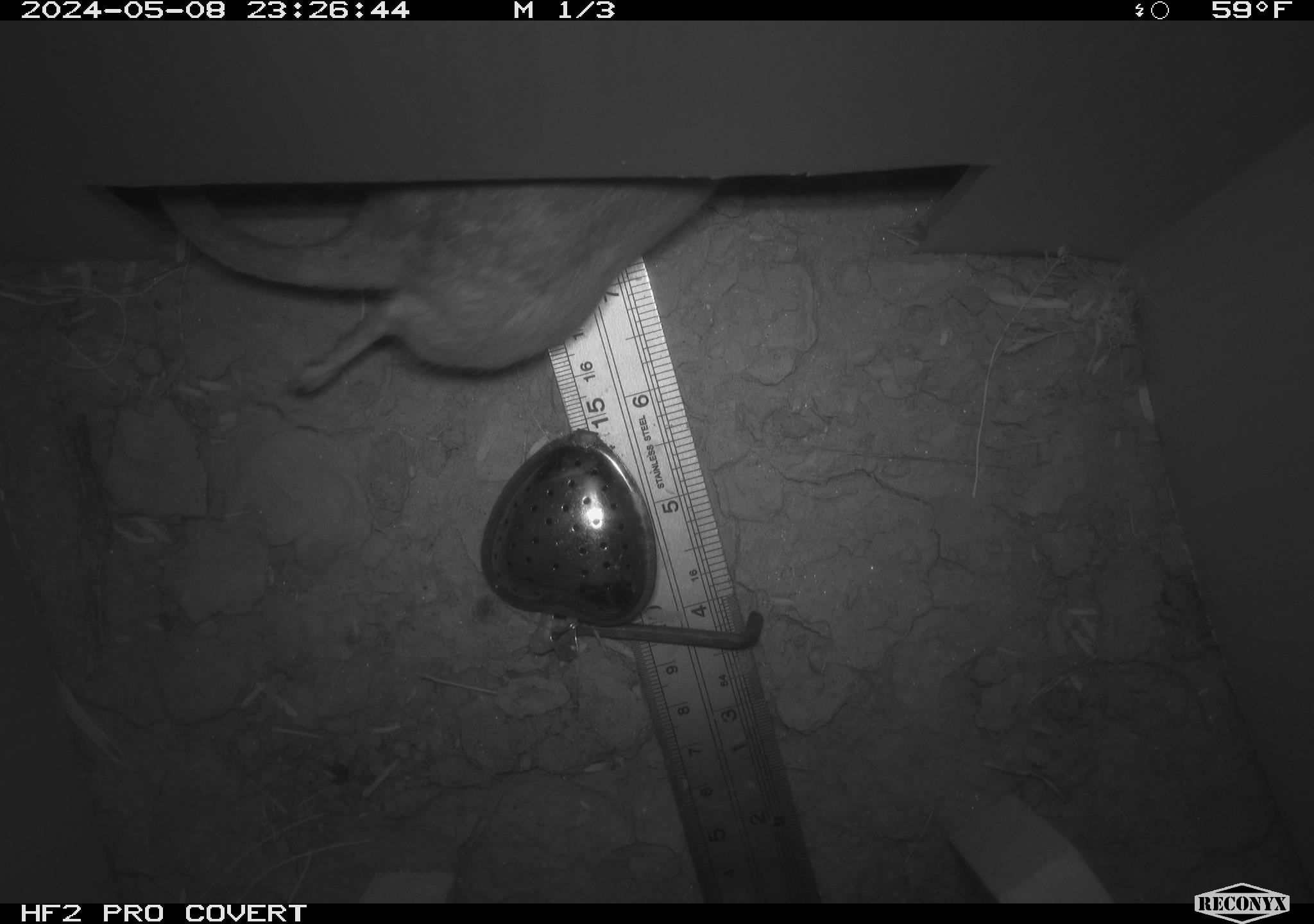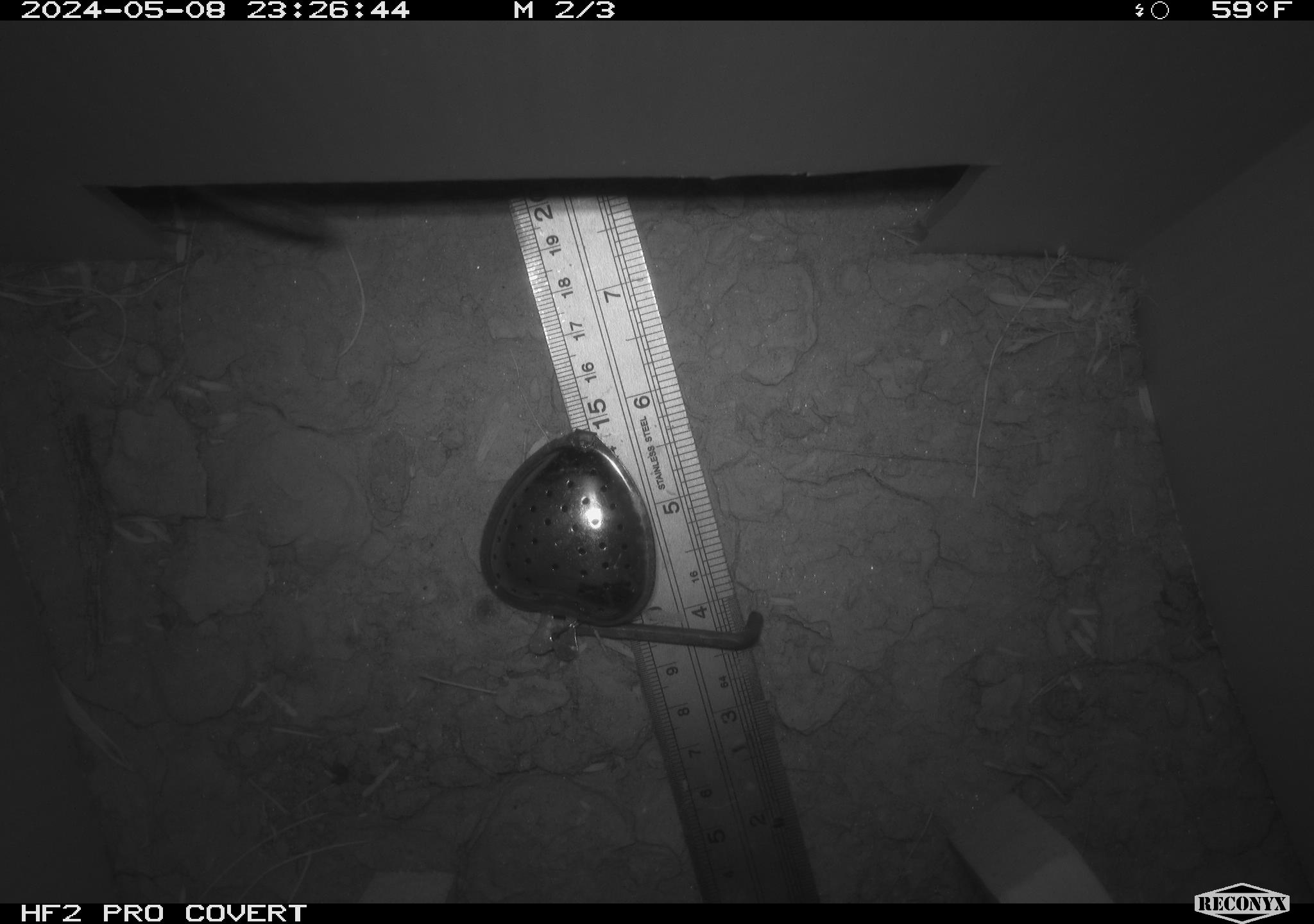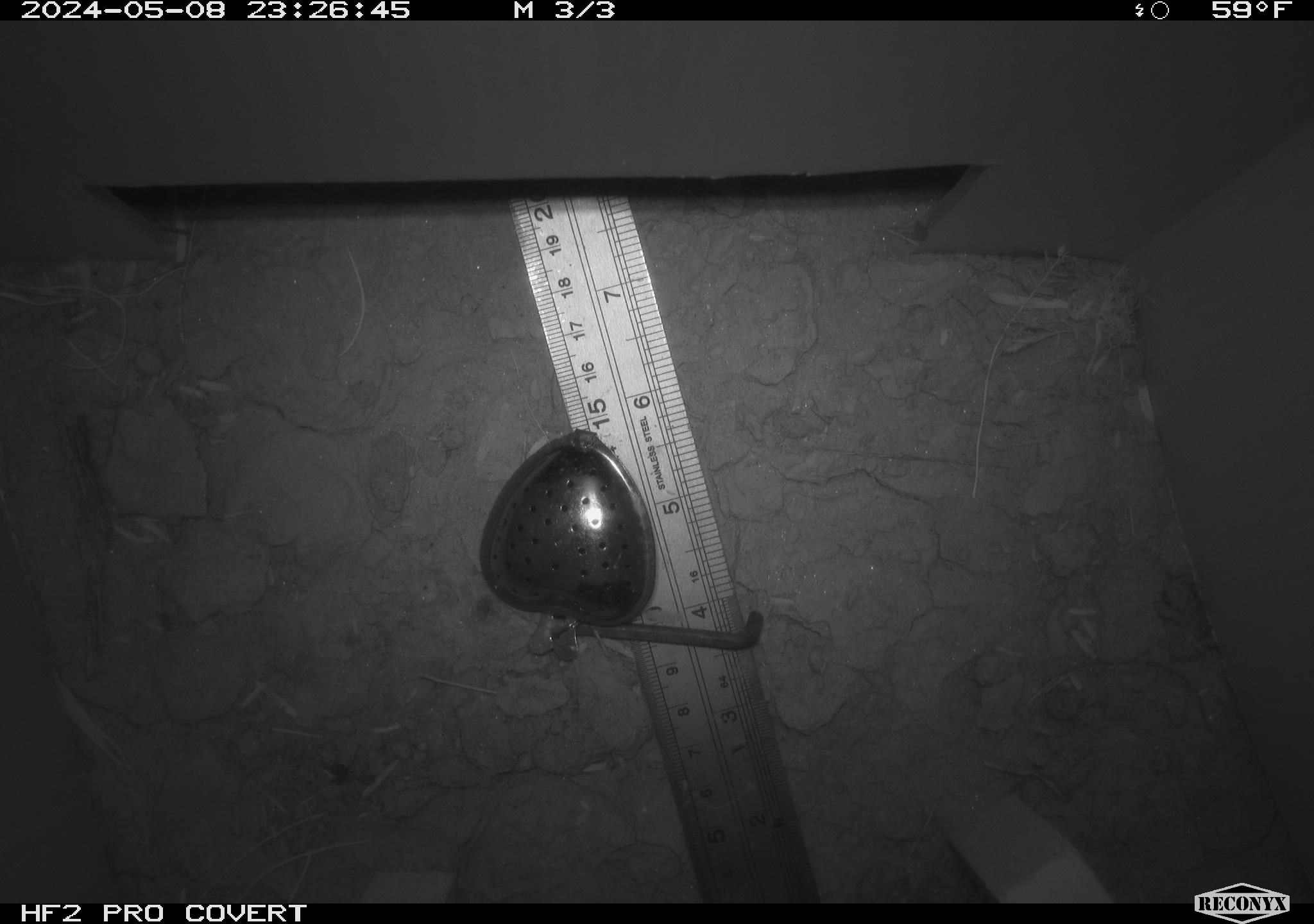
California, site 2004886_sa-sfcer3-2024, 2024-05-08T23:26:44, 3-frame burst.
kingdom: Animalia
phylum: Chordata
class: Mammalia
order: Rodentia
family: Cricetidae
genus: Neotoma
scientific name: Neotoma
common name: pack rat or woodrat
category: neotoma species